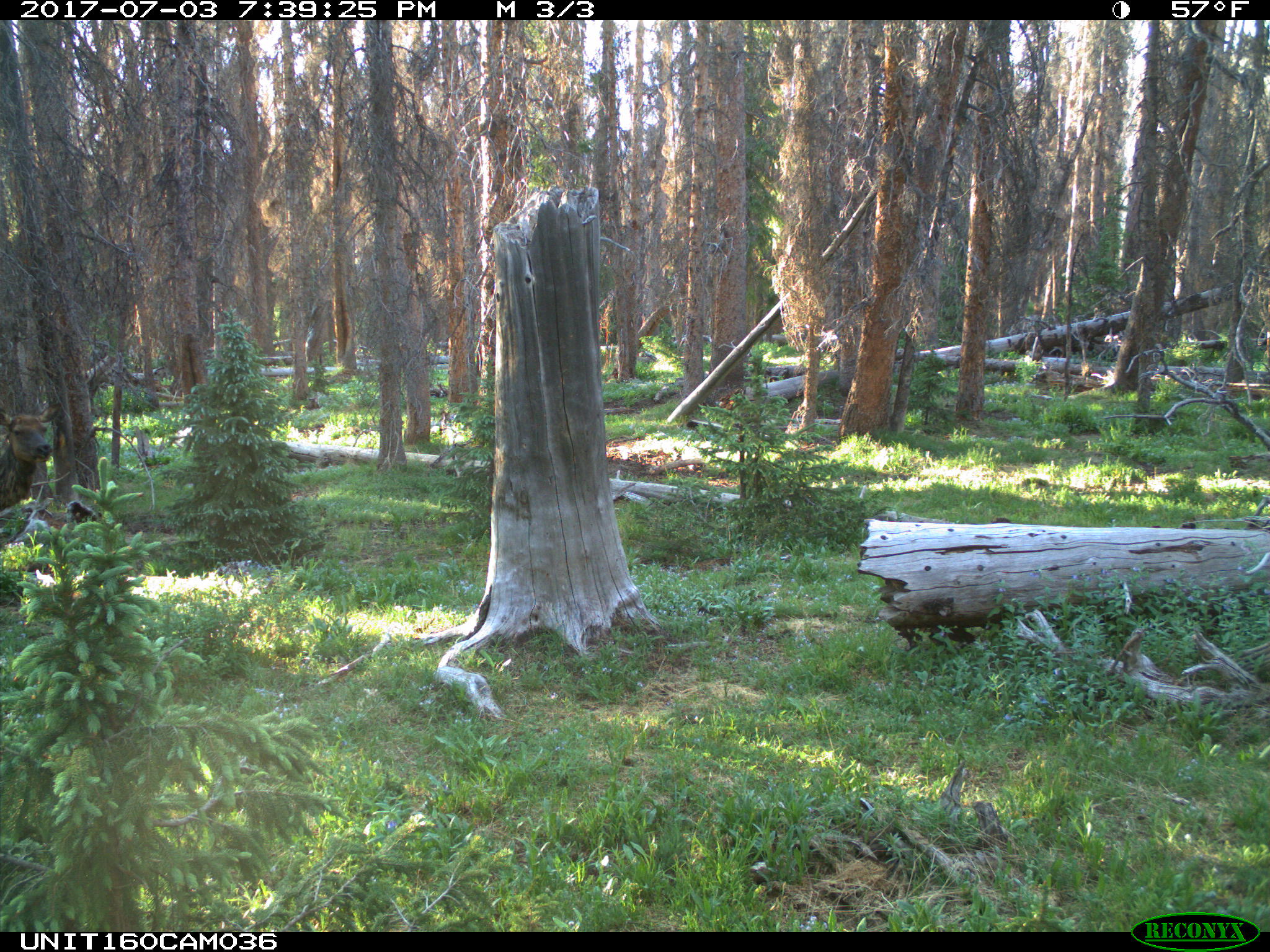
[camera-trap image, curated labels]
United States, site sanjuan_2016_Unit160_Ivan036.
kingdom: Animalia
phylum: Chordata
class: Mammalia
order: Artiodactyla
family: Cervidae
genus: Cervus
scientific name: Cervus elaphus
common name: red deer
Cervus elaphus (red deer).